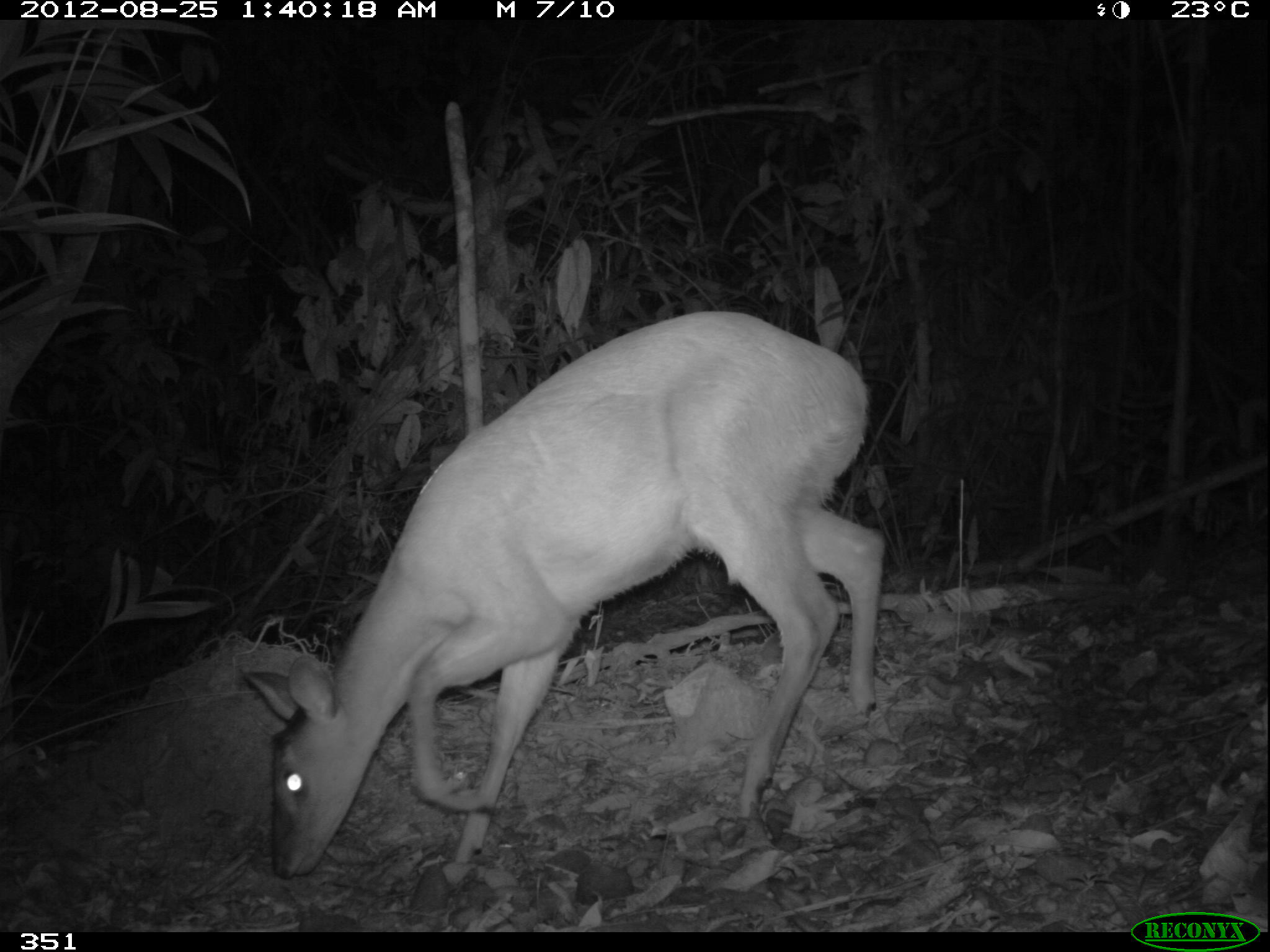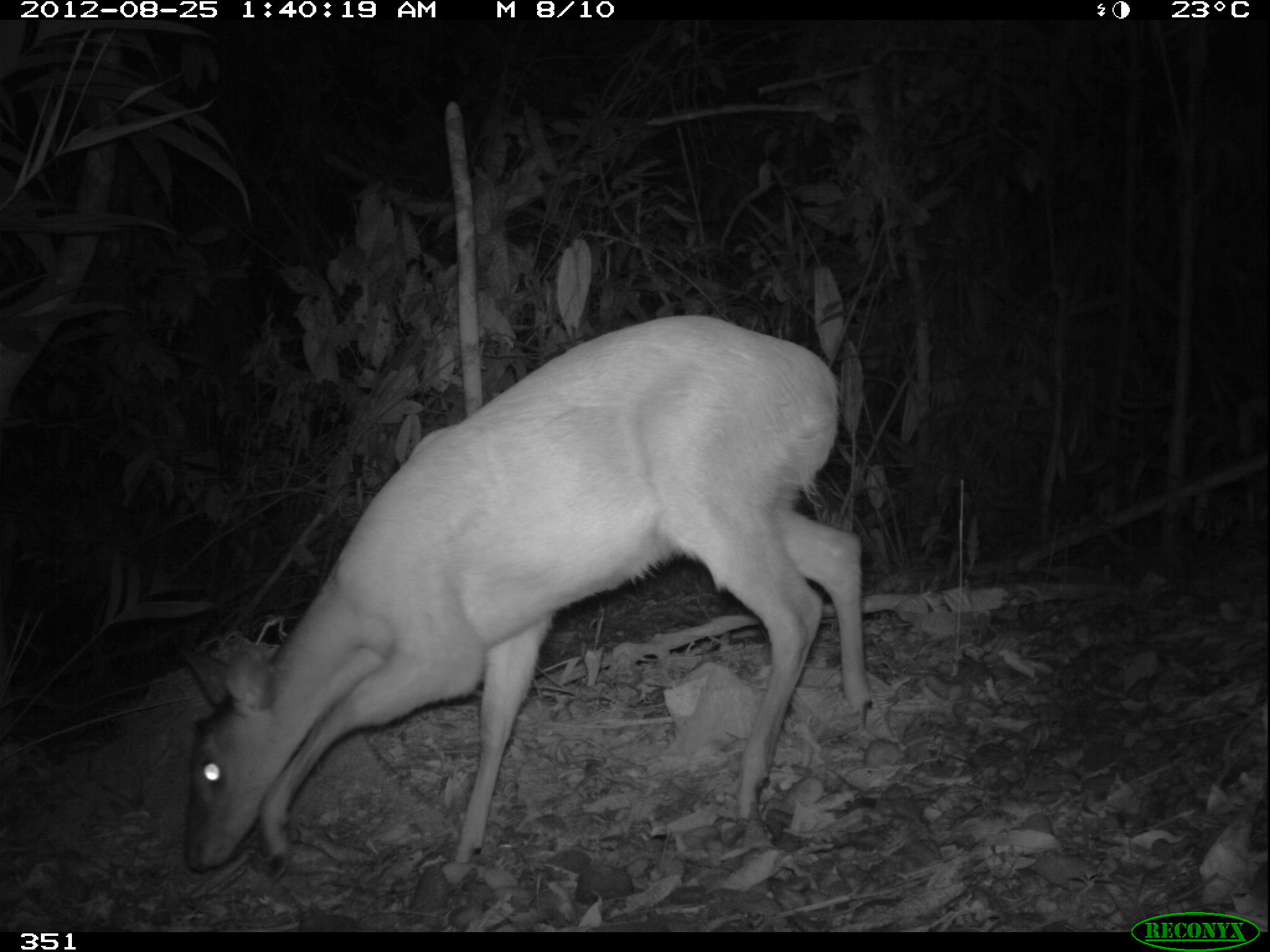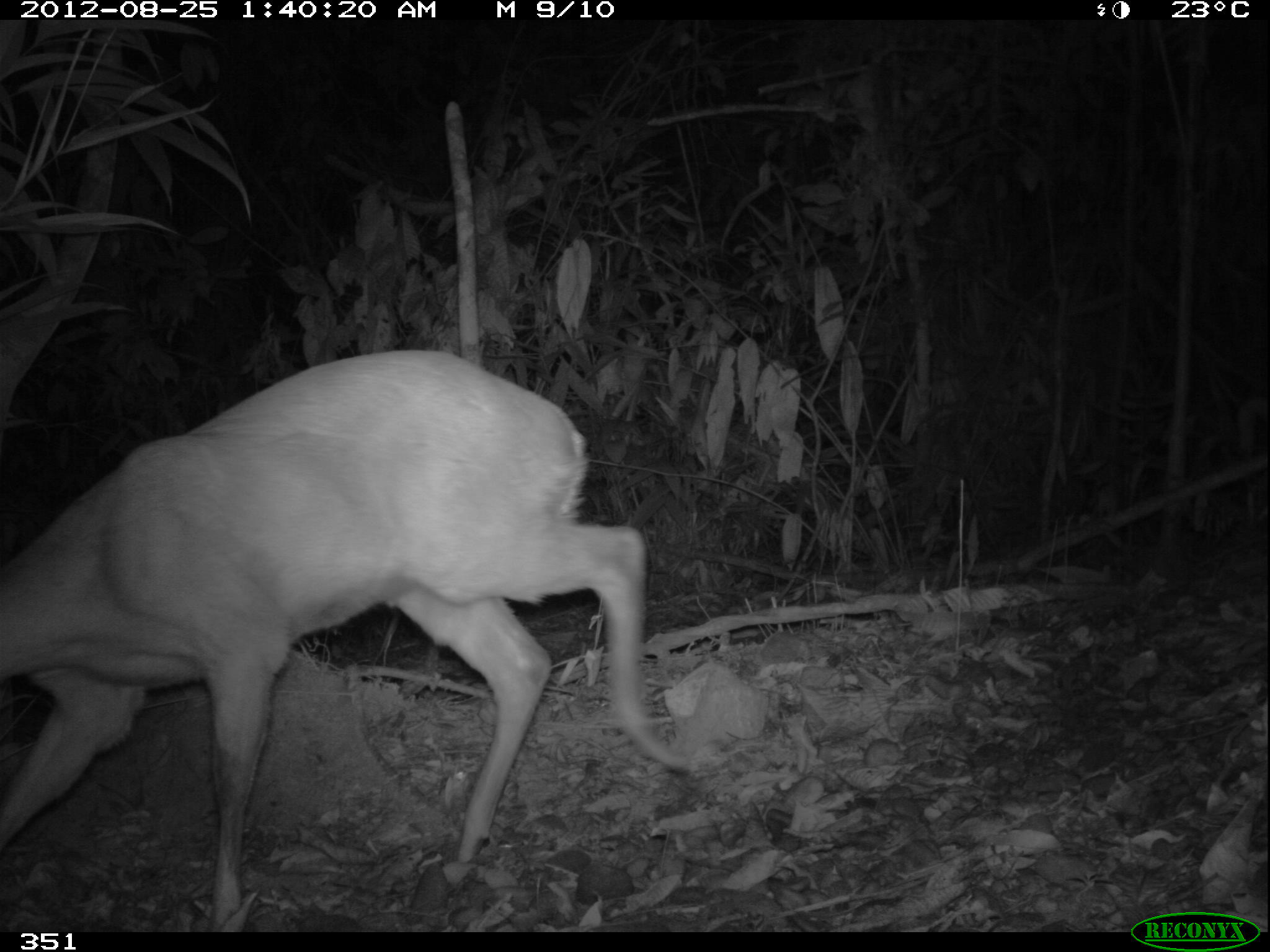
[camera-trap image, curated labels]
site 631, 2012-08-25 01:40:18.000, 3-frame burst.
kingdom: Animalia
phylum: Chordata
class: Mammalia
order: Artiodactyla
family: Cervidae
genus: Mazama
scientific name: Mazama americana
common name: red brocket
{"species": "Mazama americana (red brocket)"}